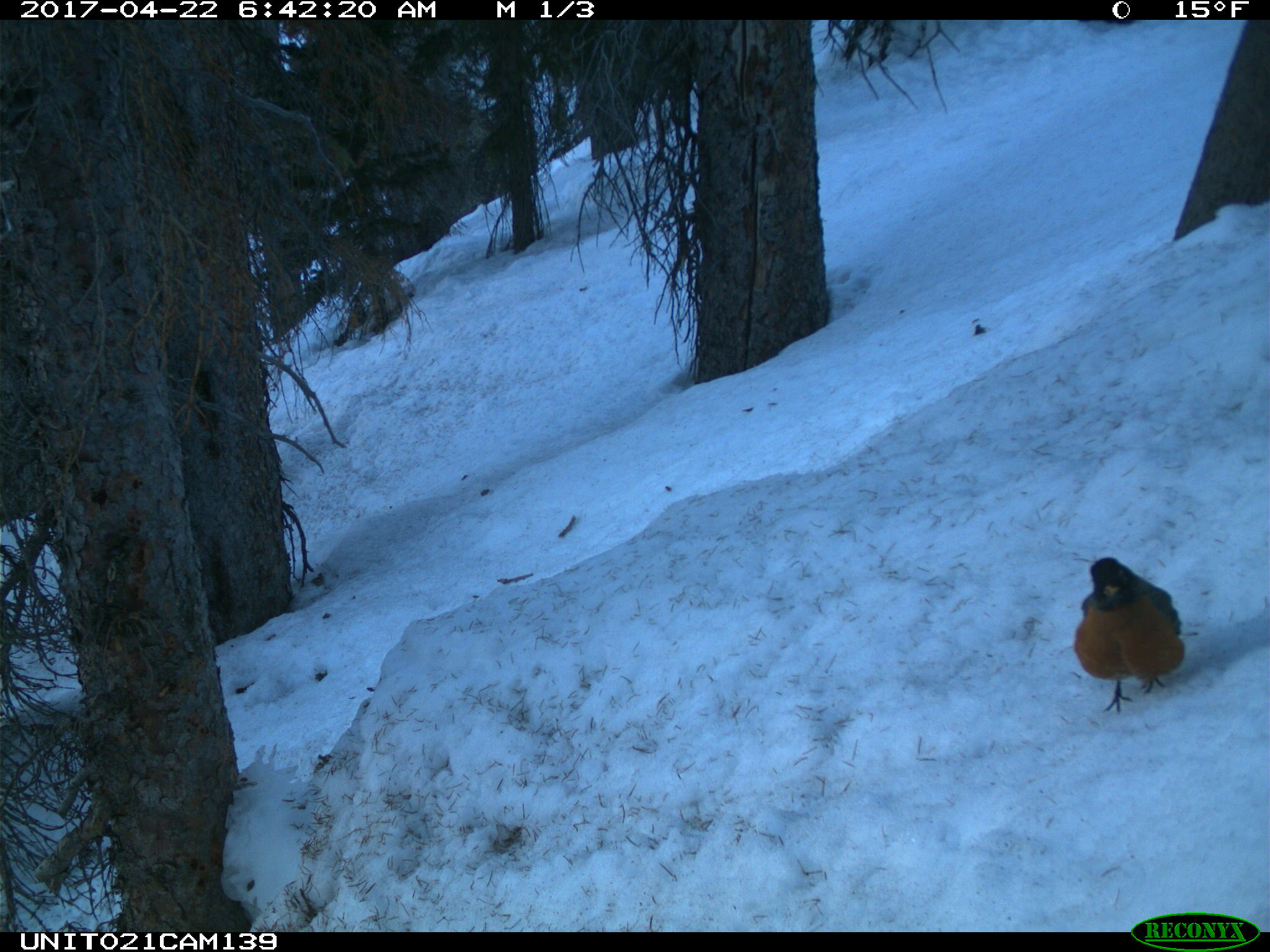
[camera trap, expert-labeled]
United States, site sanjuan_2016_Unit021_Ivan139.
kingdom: Animalia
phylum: Chordata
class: Aves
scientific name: Aves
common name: birds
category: unidentified bird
Unidentified bird (birds) (Aves).